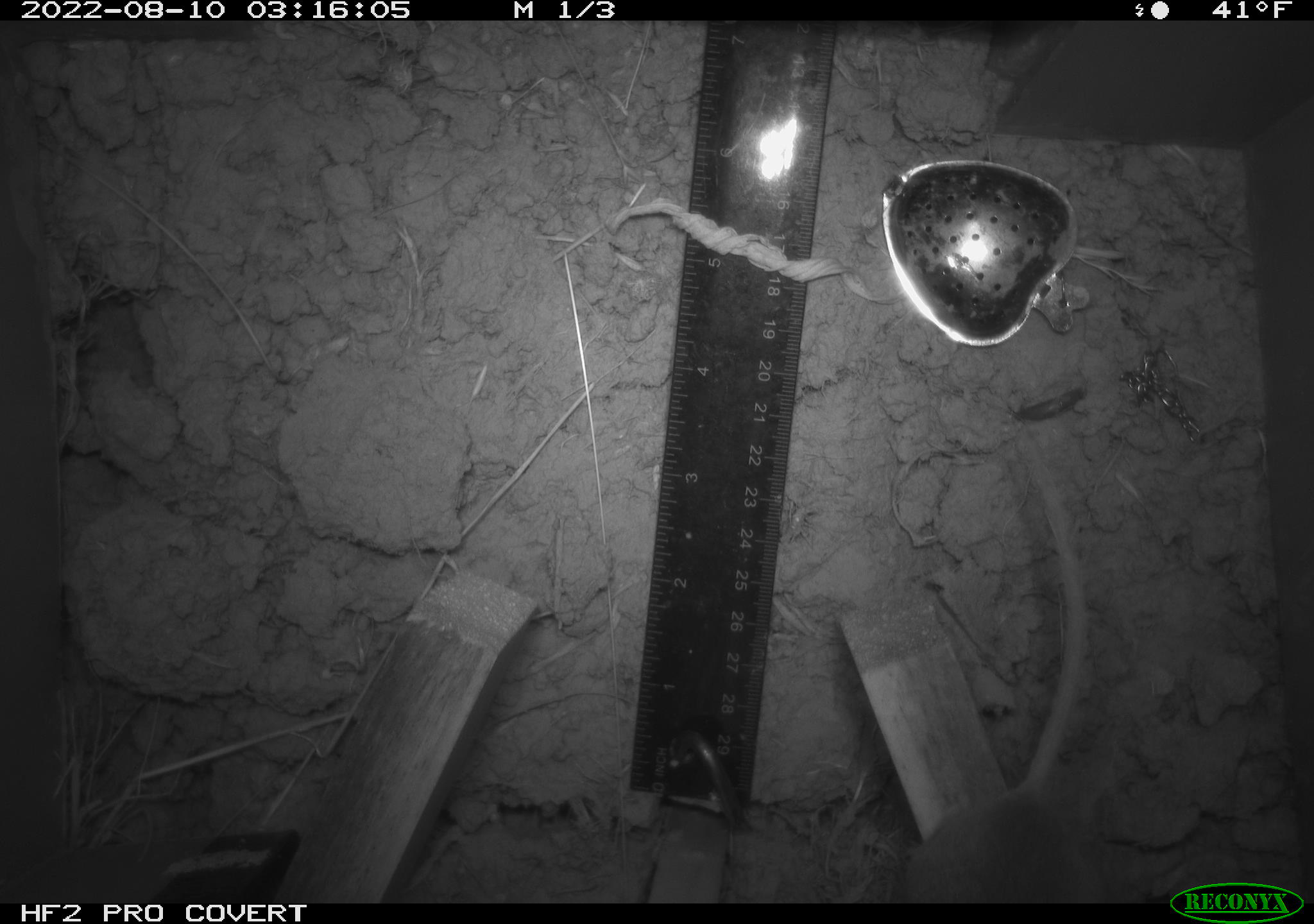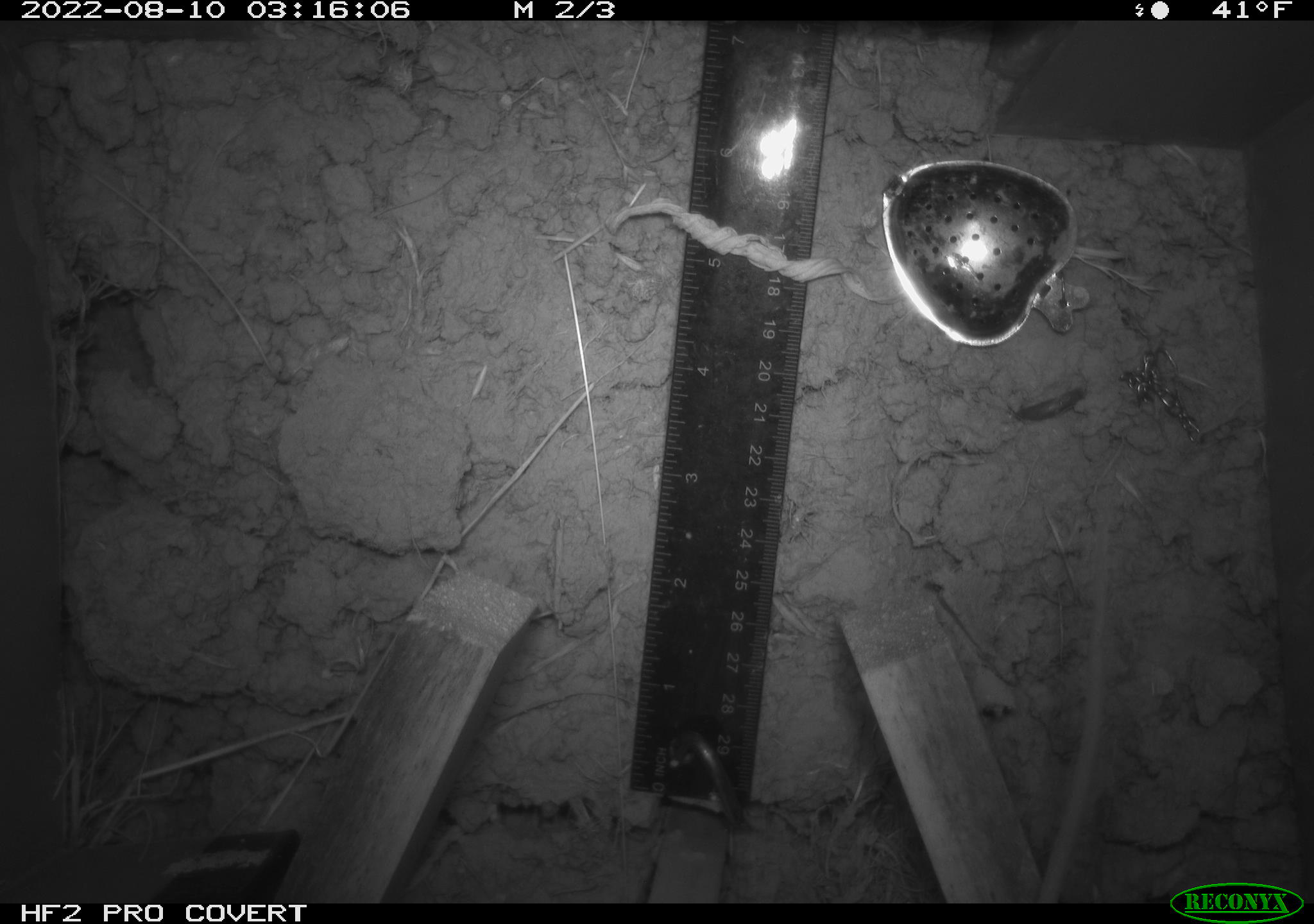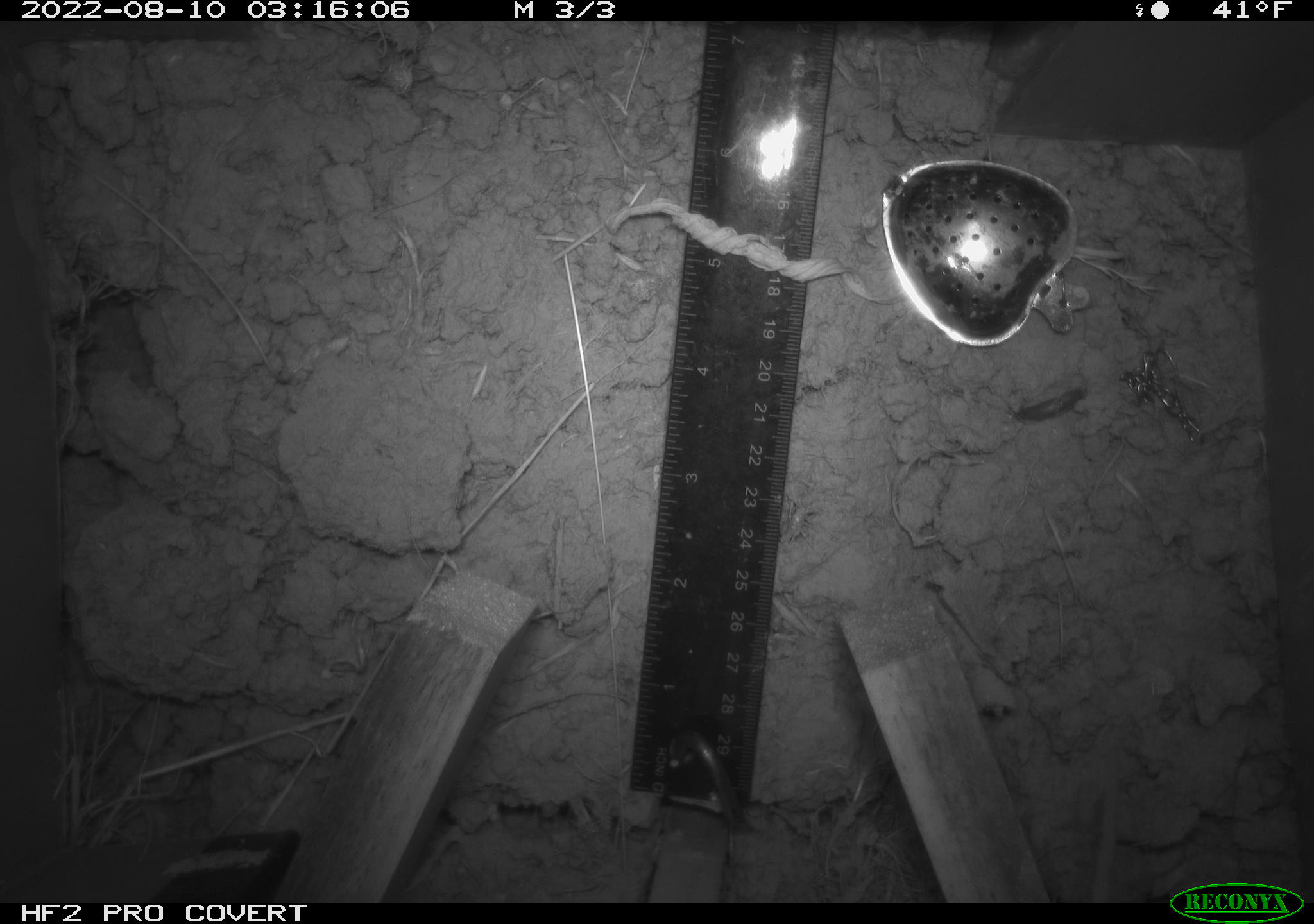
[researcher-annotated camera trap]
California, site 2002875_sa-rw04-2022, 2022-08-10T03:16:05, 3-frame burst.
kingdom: Animalia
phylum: Chordata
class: Mammalia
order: Rodentia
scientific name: Rodentia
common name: mouse species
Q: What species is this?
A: Mouse species (Rodentia).